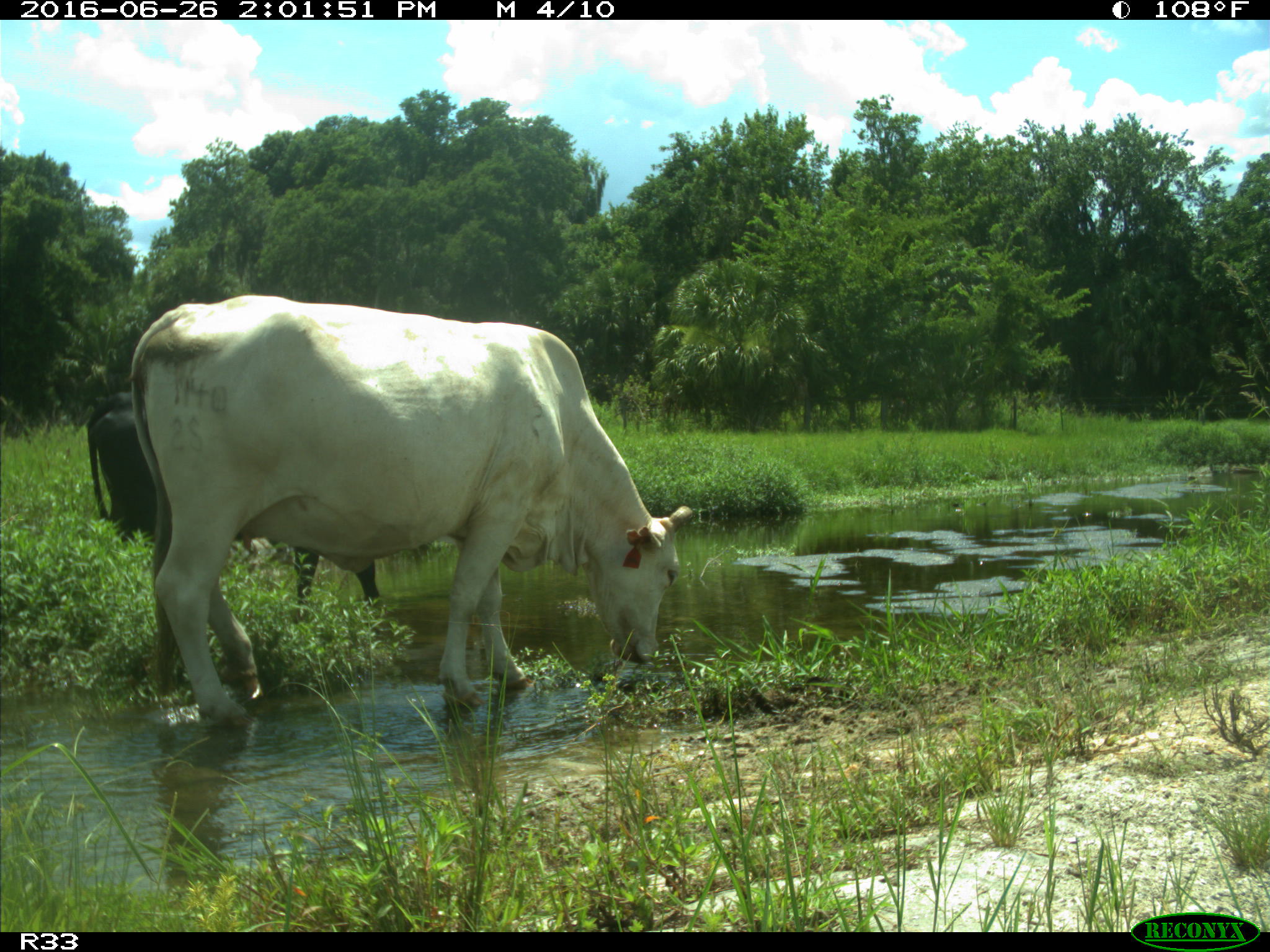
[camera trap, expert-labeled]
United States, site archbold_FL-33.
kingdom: Animalia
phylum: Chordata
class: Mammalia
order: Artiodactyla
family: Bovidae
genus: Bos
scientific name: Bos taurus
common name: domestic cow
Bos taurus (domestic cow).